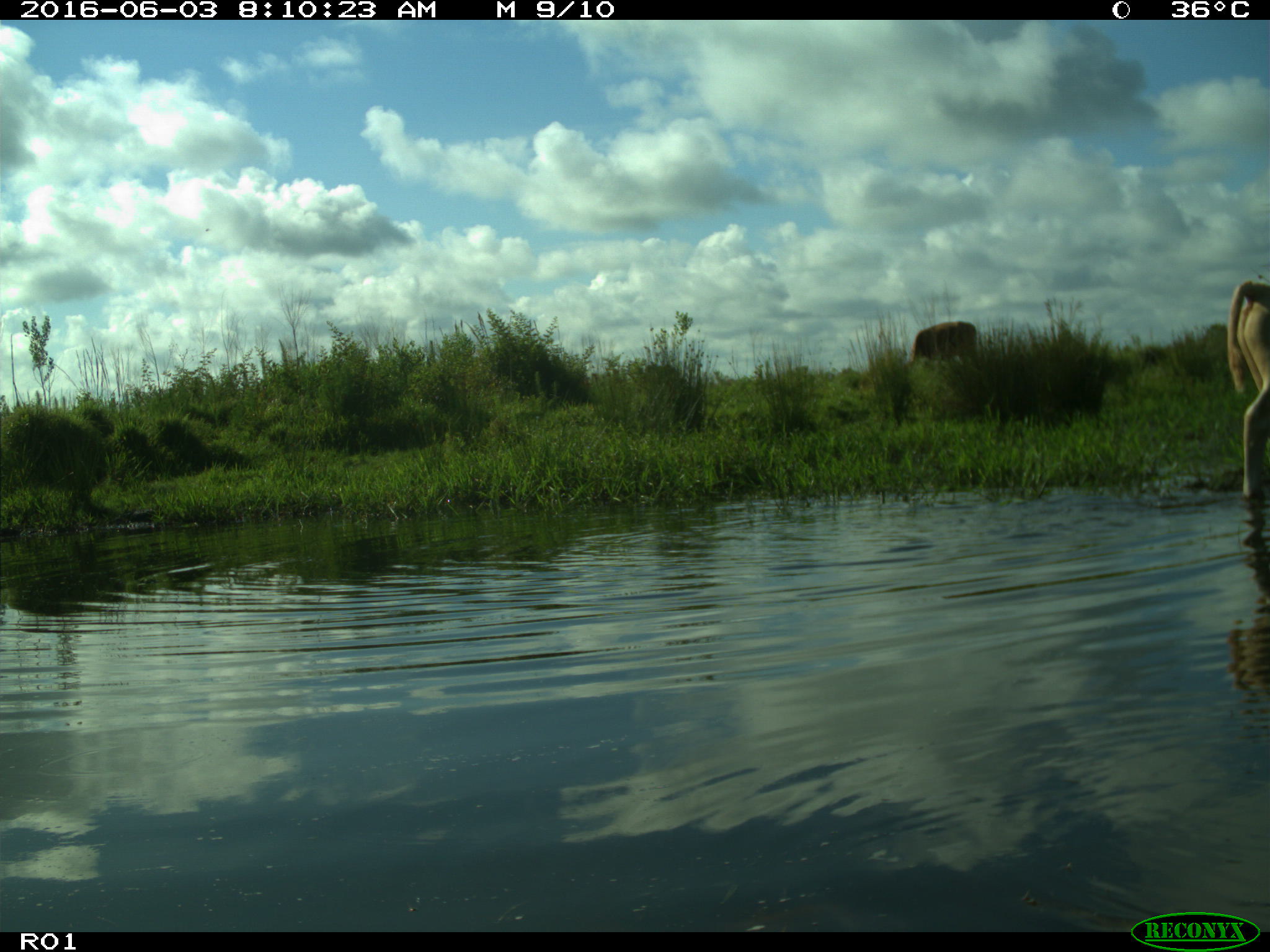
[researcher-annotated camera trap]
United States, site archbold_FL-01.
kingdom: Animalia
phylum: Chordata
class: Mammalia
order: Artiodactyla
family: Bovidae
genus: Bos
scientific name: Bos taurus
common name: domestic cow